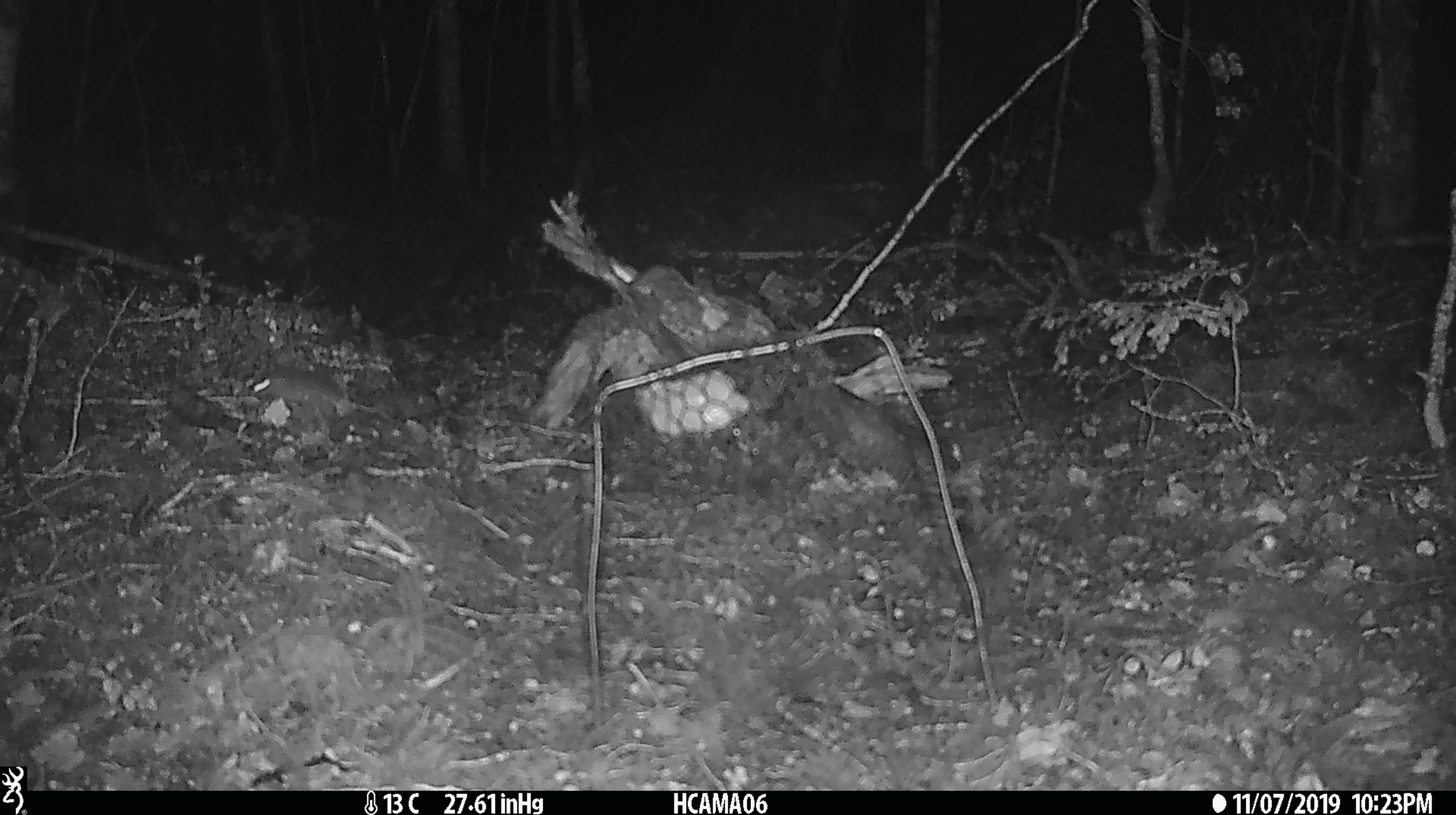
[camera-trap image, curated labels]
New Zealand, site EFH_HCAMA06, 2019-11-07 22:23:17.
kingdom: Animalia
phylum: Chordata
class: Mammalia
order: Rodentia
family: Muridae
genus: Mus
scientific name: Mus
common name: mouse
Mouse (Mus).